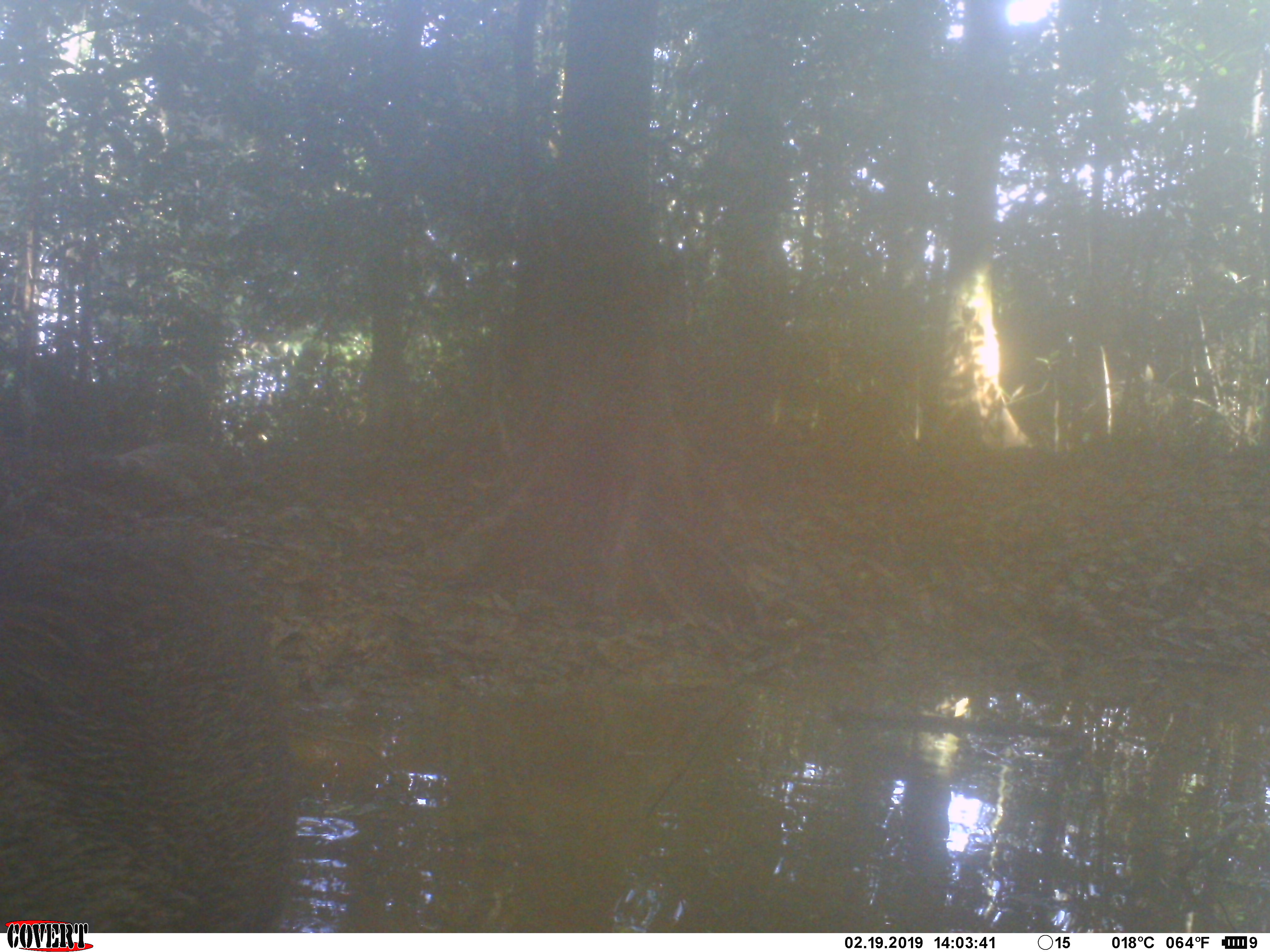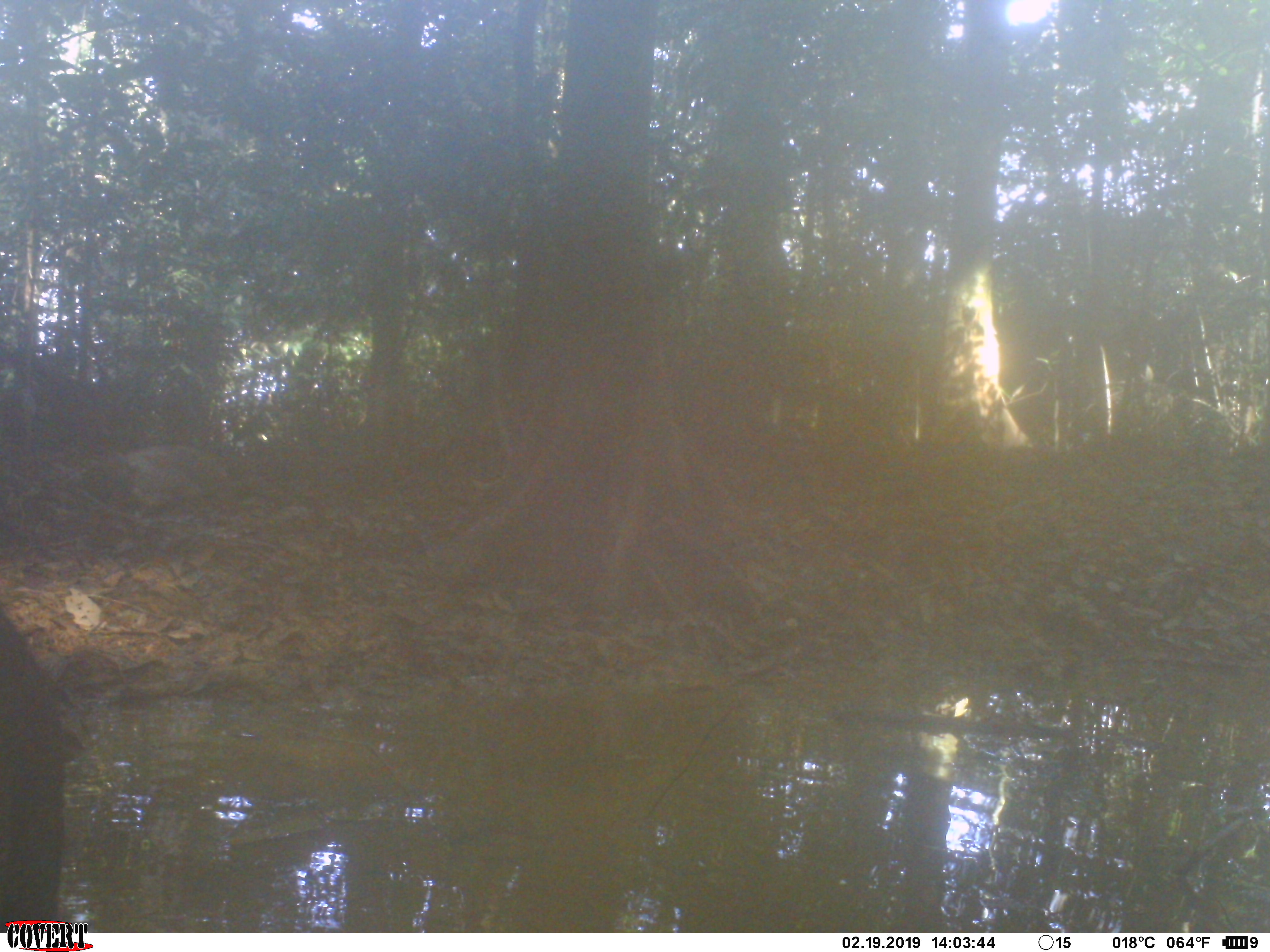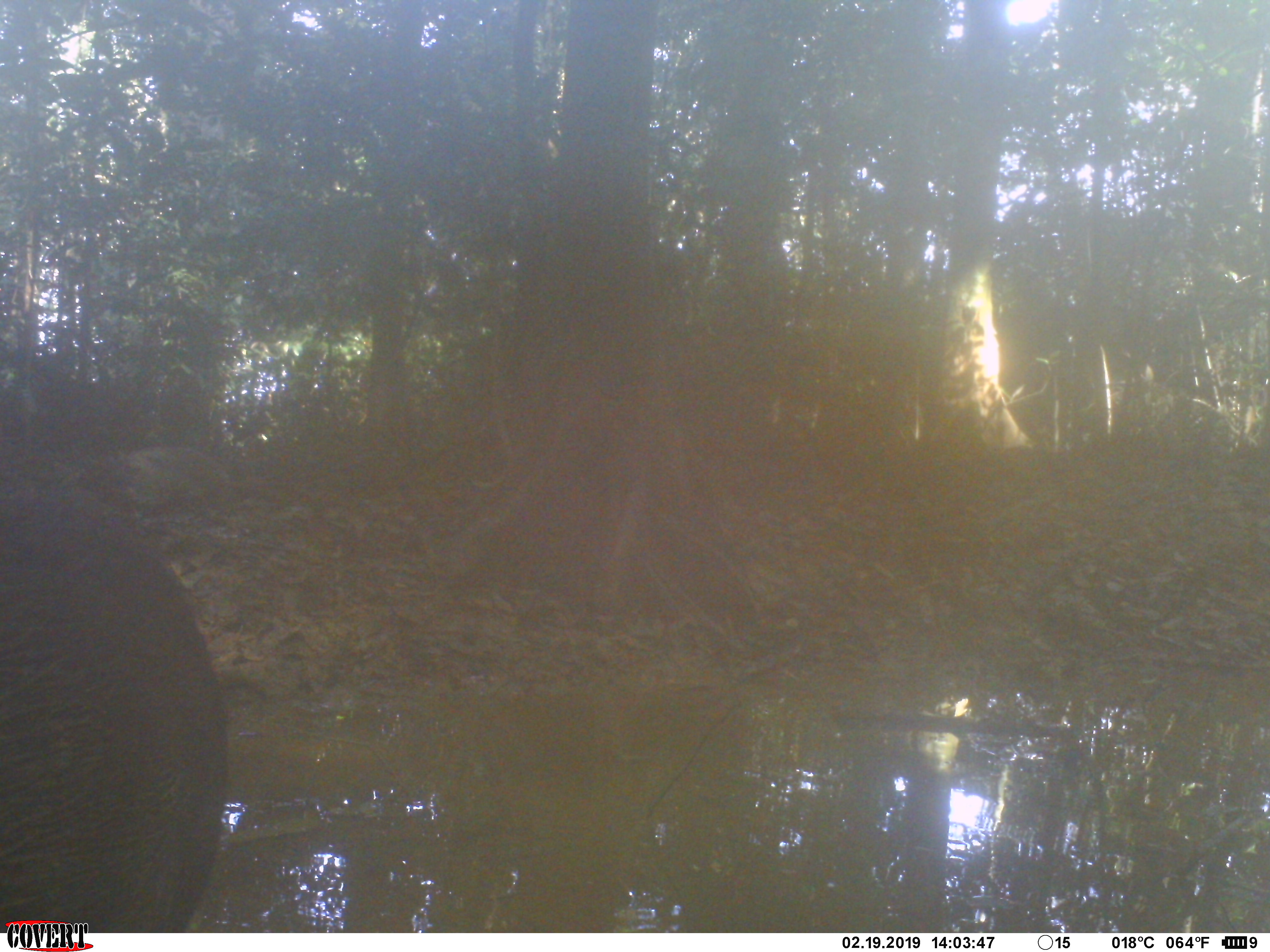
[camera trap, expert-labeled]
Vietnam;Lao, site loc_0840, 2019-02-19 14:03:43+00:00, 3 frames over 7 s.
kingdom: Animalia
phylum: Chordata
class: Mammalia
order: Artiodactyla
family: Suidae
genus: Sus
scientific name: Sus scrofa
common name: eurasian wild pig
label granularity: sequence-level